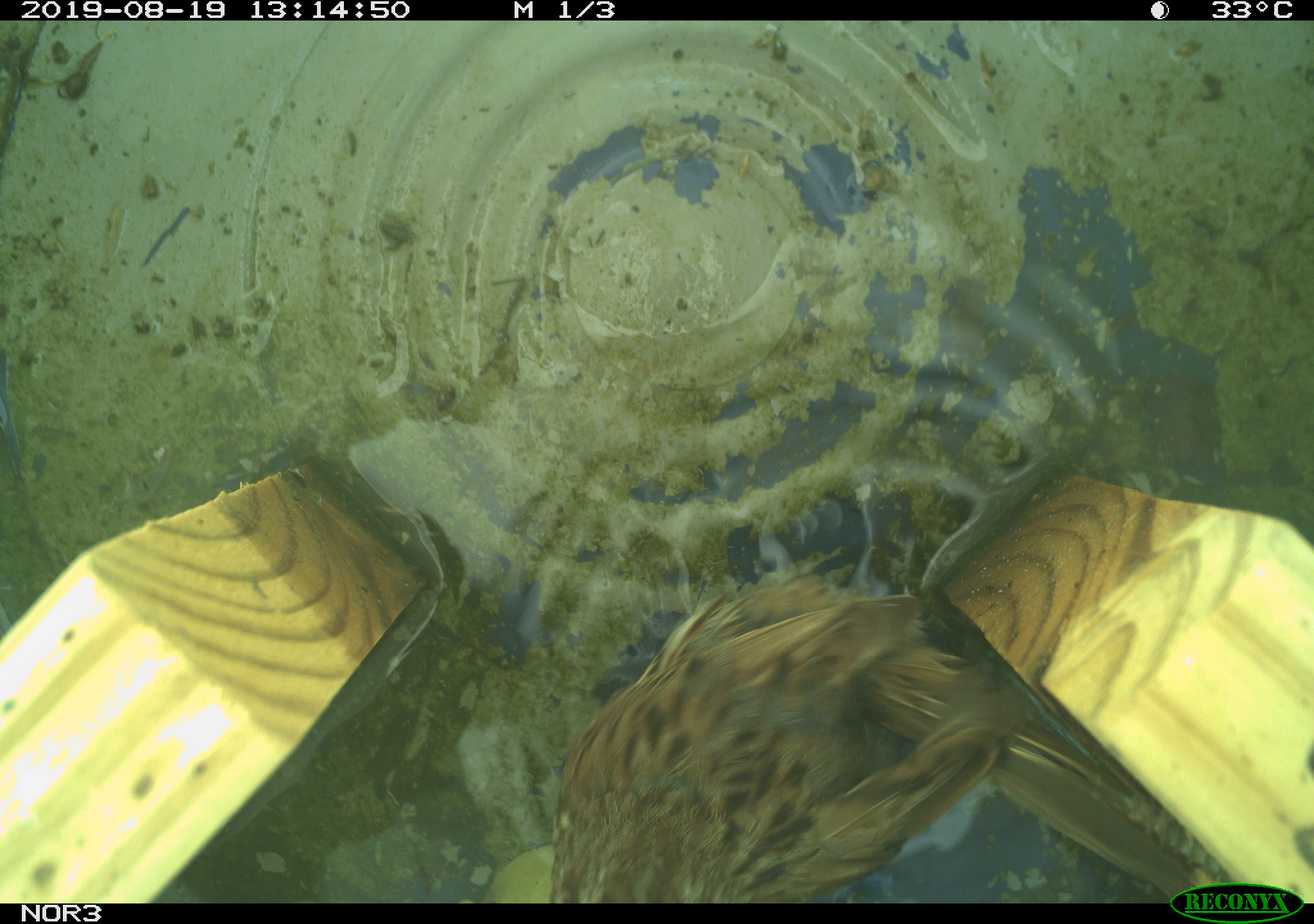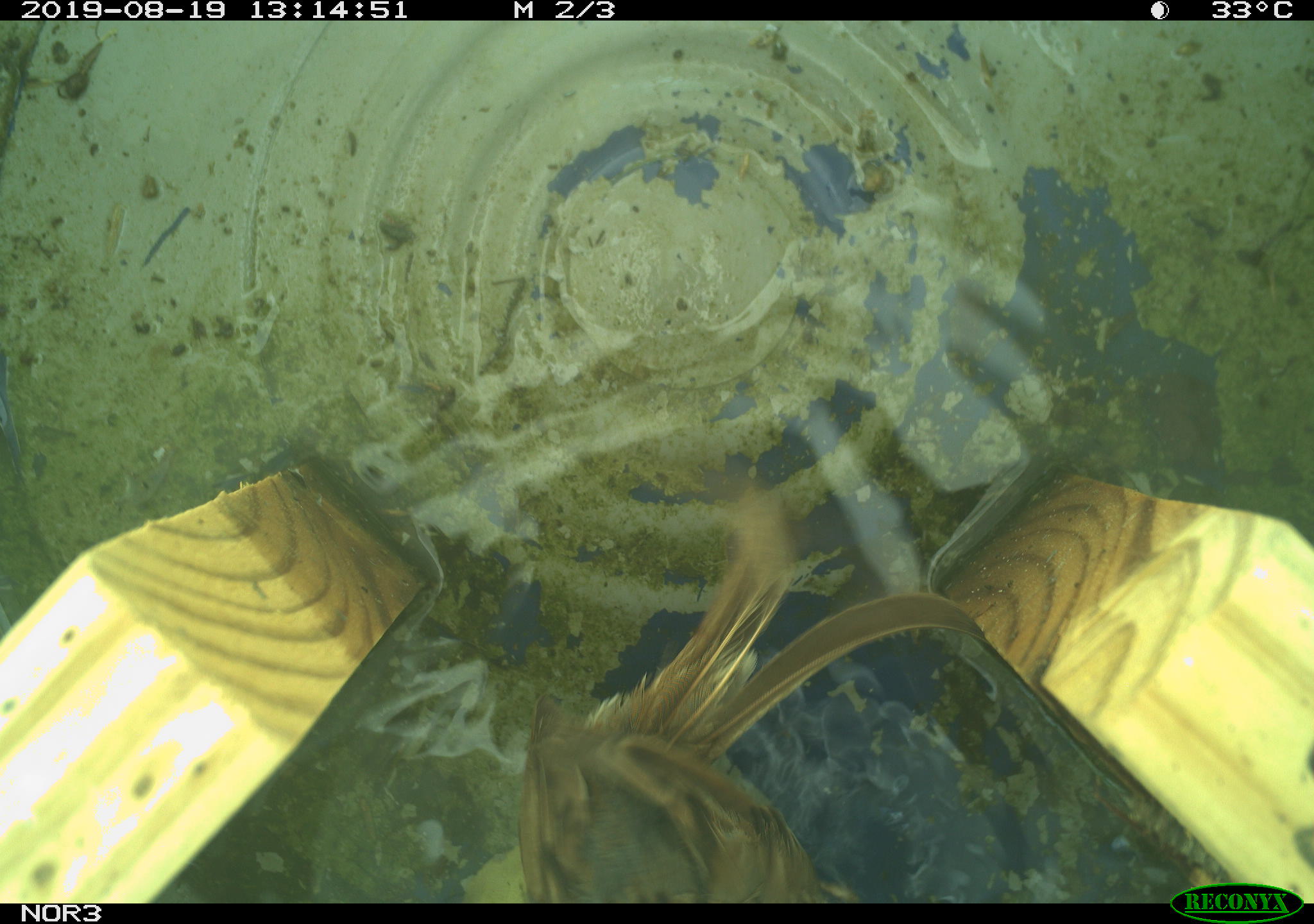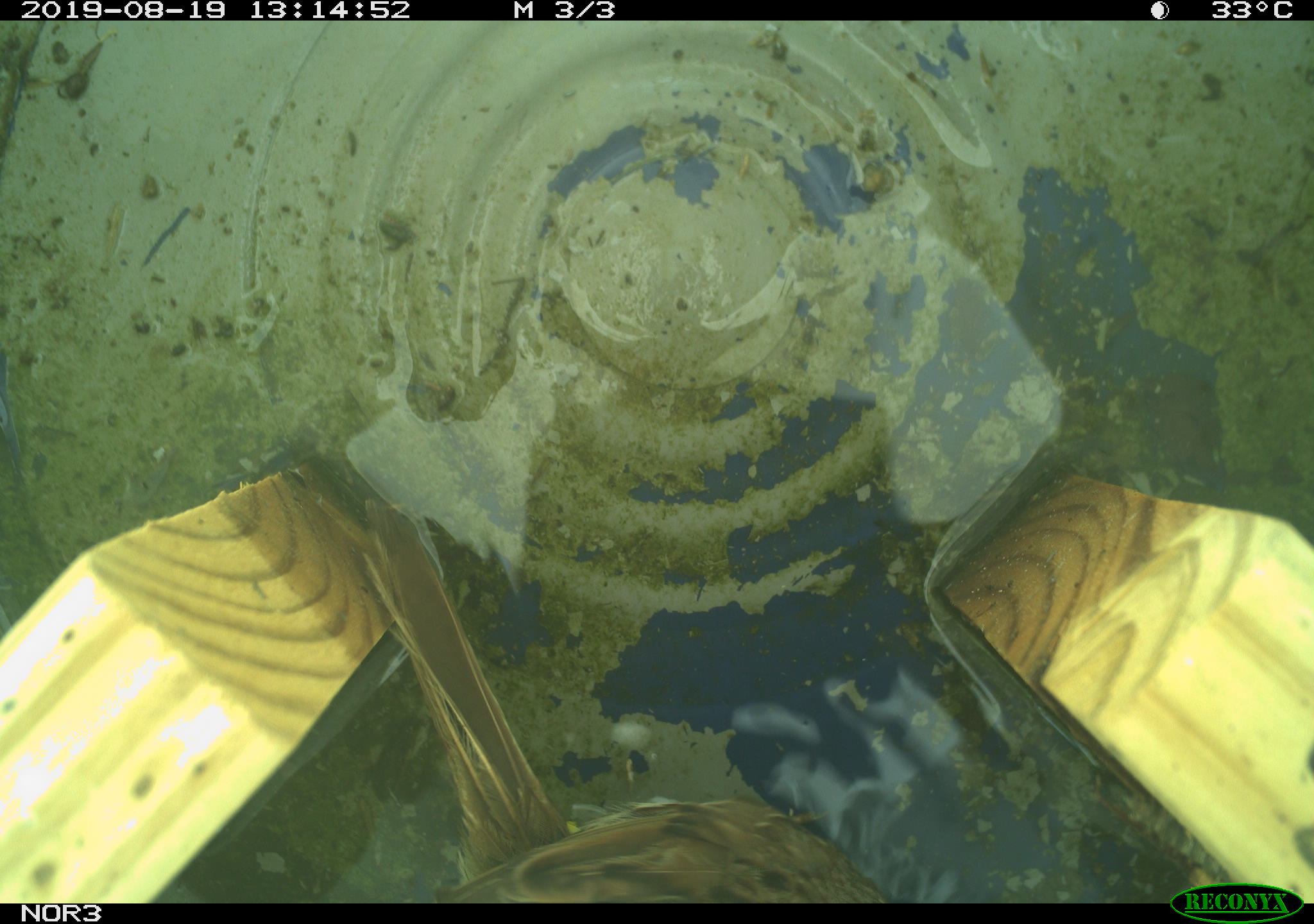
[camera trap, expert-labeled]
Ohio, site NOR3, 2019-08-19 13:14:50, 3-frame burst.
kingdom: Animalia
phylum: Chordata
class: Aves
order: Passeriformes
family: Passerellidae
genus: Melospiza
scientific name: Melospiza melodia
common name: song sparrow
Song sparrow (Melospiza melodia).